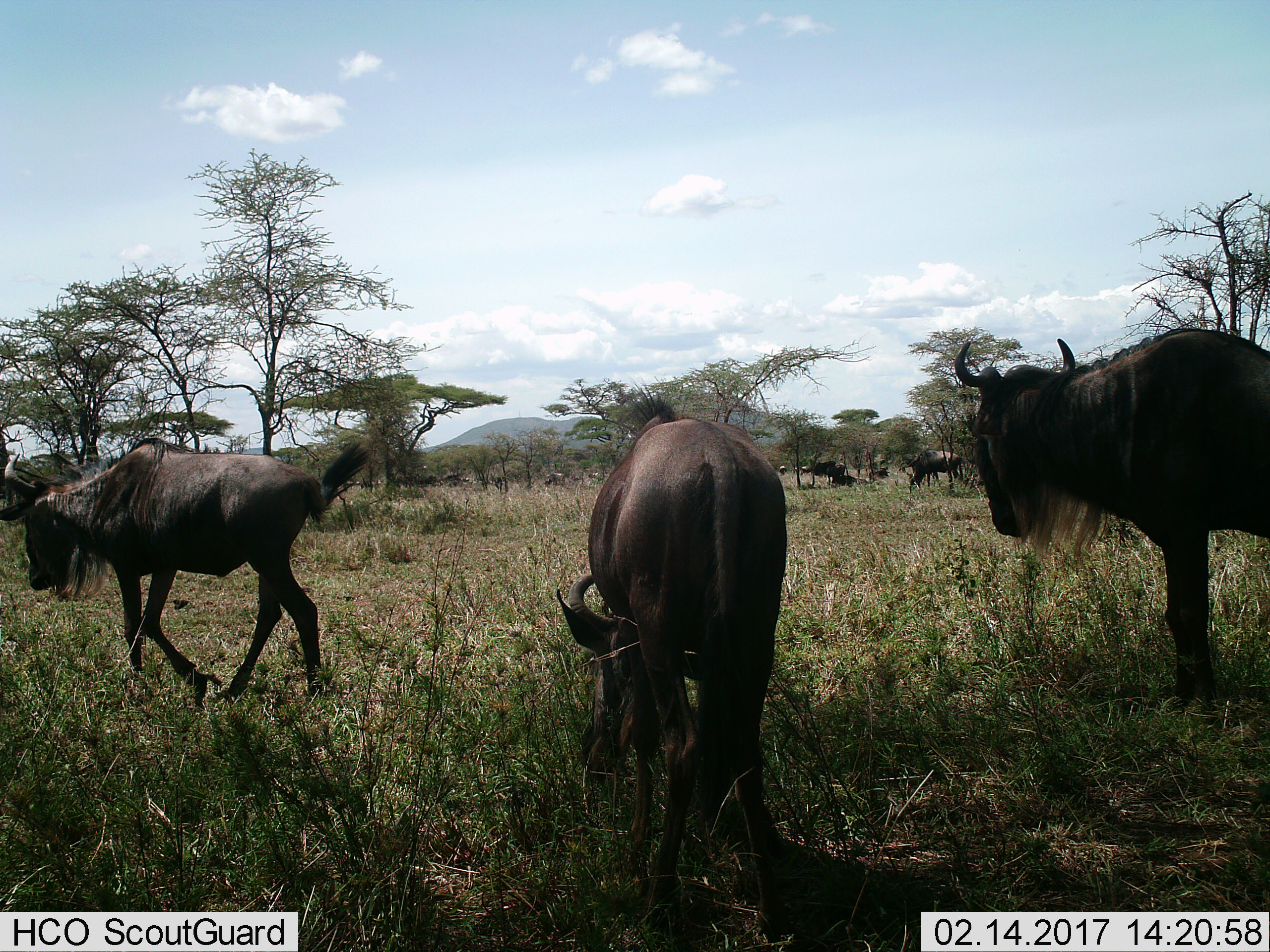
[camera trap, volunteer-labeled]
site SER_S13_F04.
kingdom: Animalia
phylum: Chordata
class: Mammalia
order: Artiodactyla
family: Bovidae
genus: Connochaetes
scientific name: Connochaetes taurinus taurinus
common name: blue wildebeest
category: wildebeestblue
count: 11-50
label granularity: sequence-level